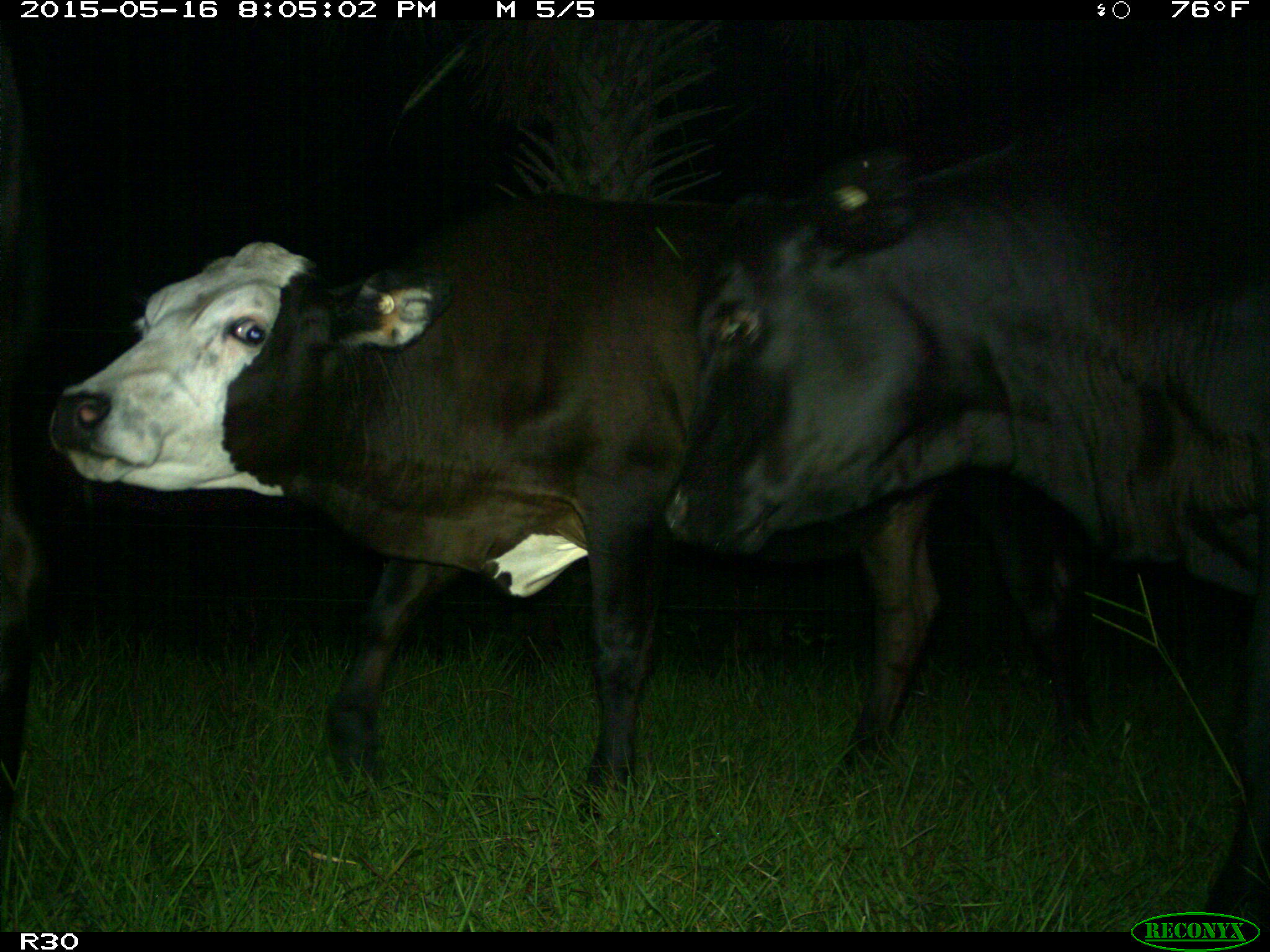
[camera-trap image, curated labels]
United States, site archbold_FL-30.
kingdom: Animalia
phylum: Chordata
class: Mammalia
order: Artiodactyla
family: Bovidae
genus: Bos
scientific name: Bos taurus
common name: domestic cow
Bos taurus (domestic cow).